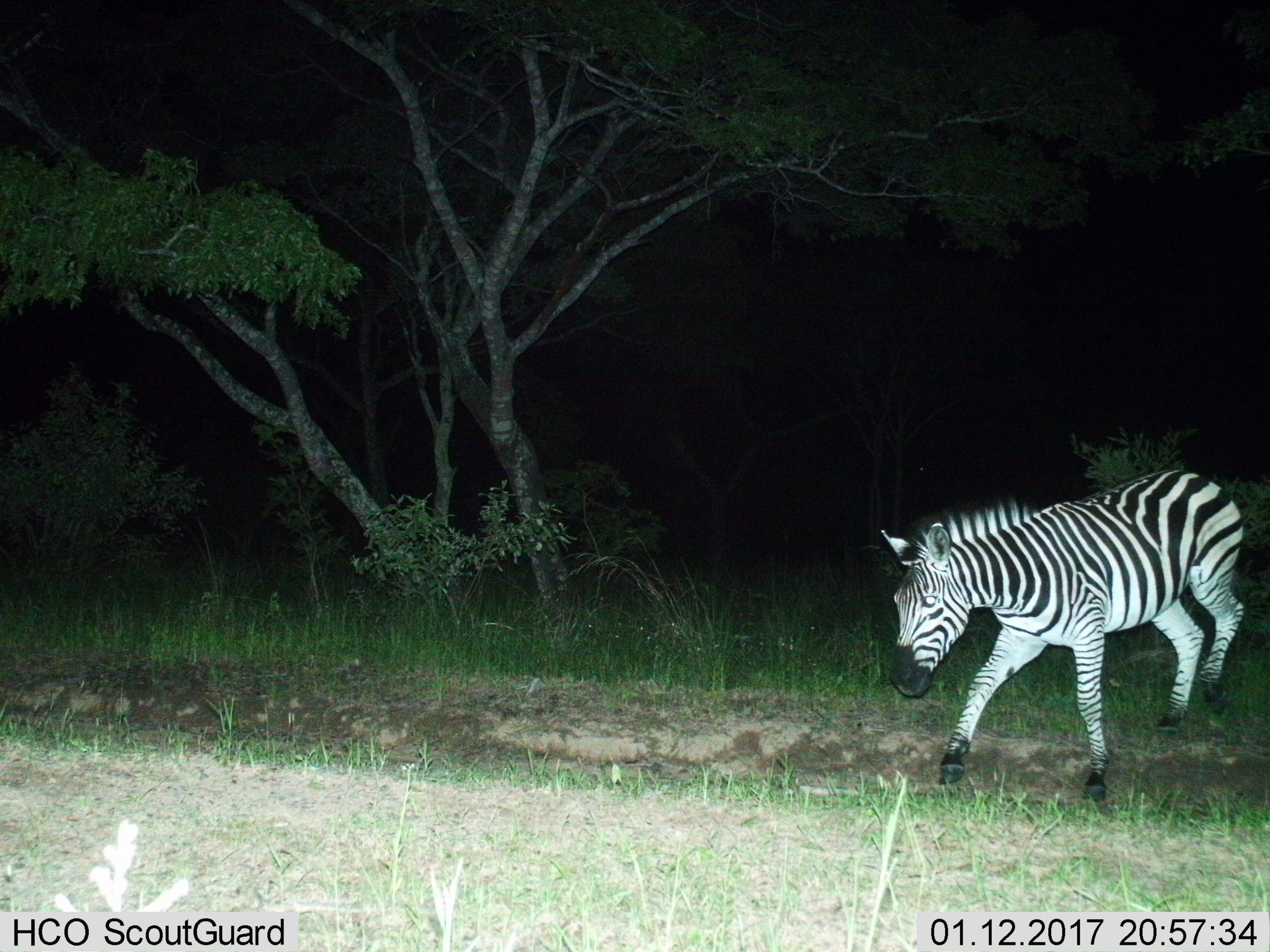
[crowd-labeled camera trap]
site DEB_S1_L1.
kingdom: Animalia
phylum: Chordata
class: Mammalia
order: Perissodactyla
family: Equidae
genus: Equus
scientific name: Equus quagga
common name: plains zebra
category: zebraplains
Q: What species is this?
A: Zebraplains (plains zebra) (Equus quagga).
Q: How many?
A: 1.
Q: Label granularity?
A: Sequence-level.